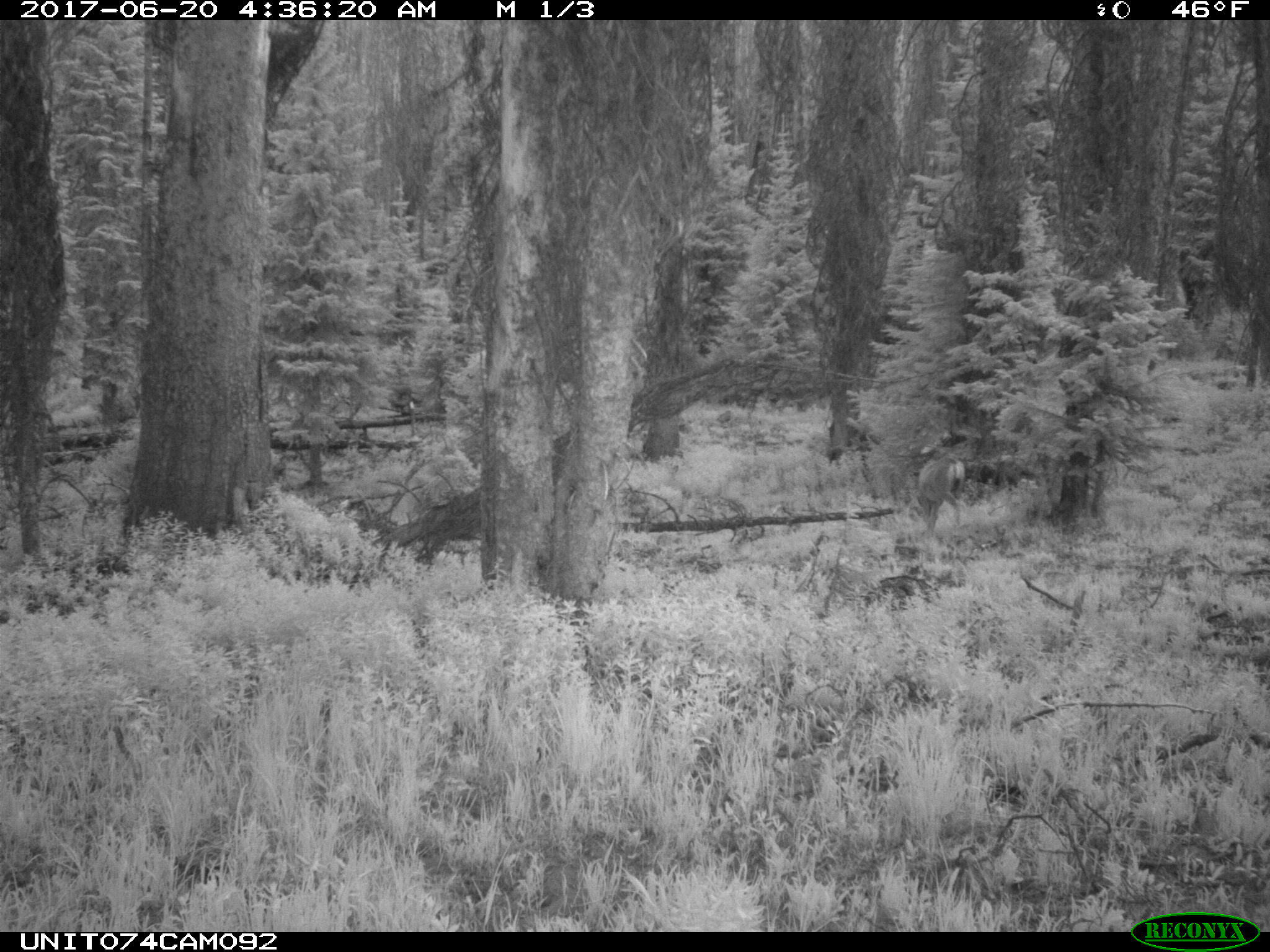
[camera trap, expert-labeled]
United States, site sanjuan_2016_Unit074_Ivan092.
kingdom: Animalia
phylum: Chordata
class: Mammalia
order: Artiodactyla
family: Cervidae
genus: Odocoileus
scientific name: Odocoileus hemionus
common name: mule deer